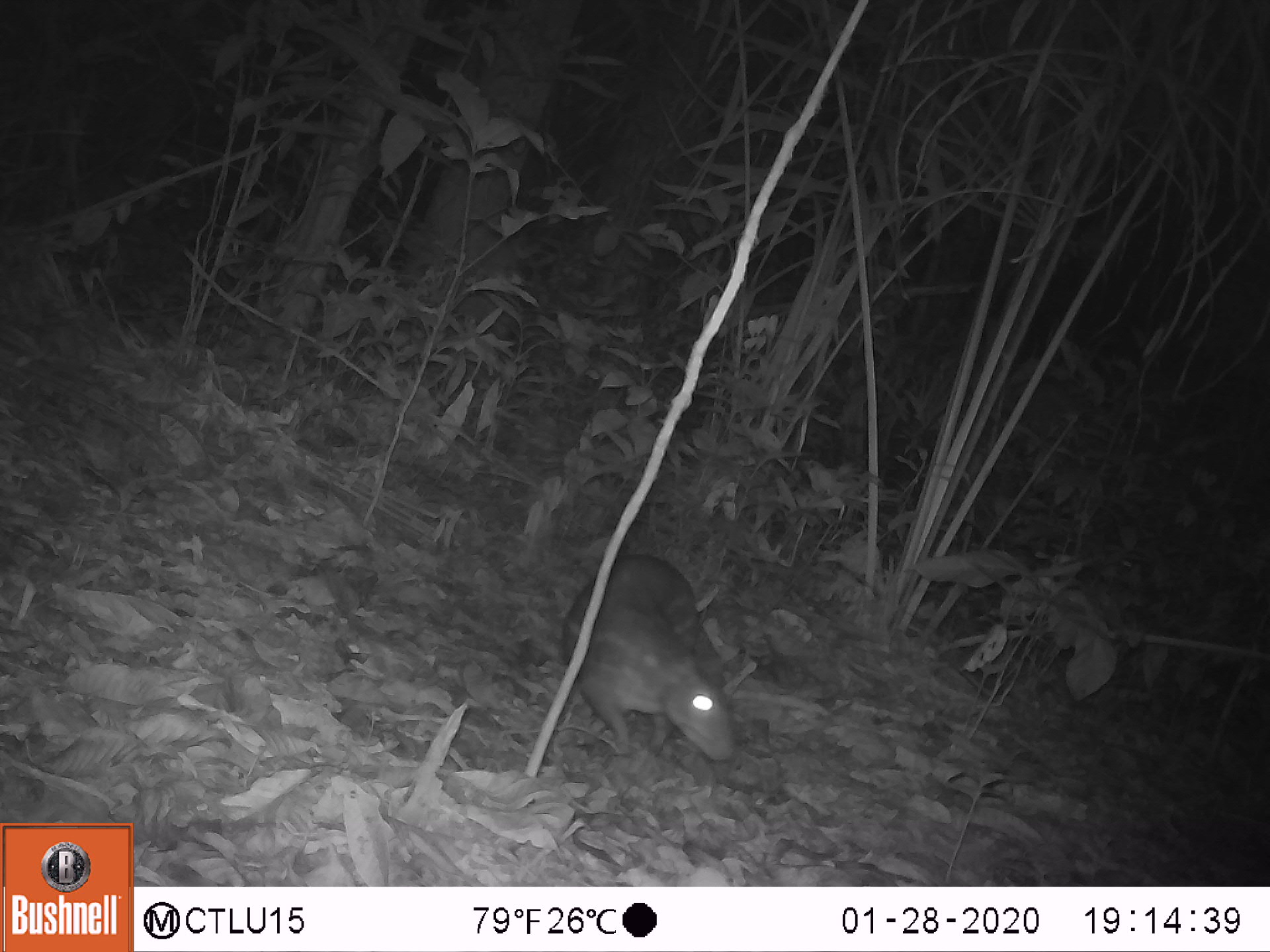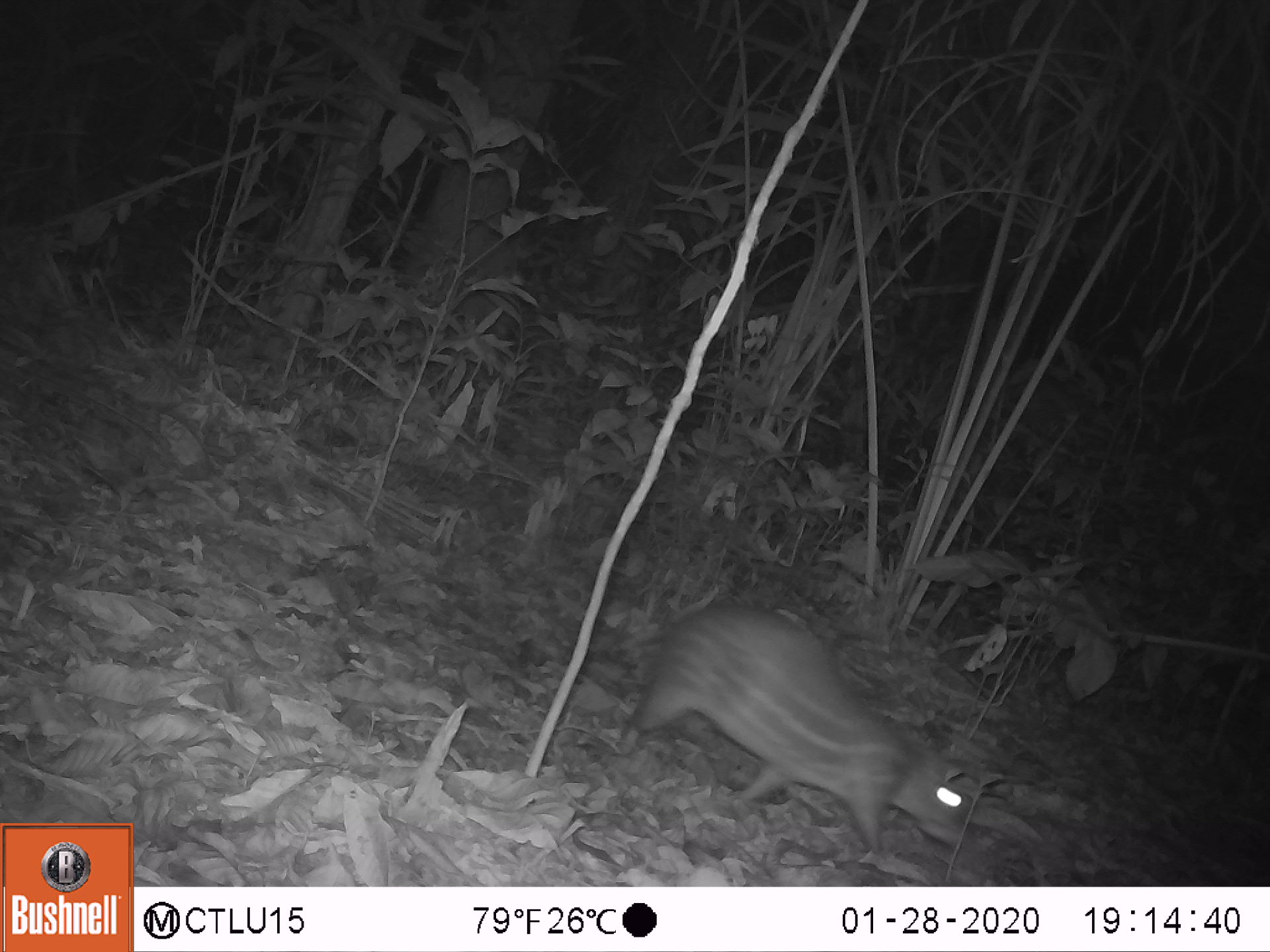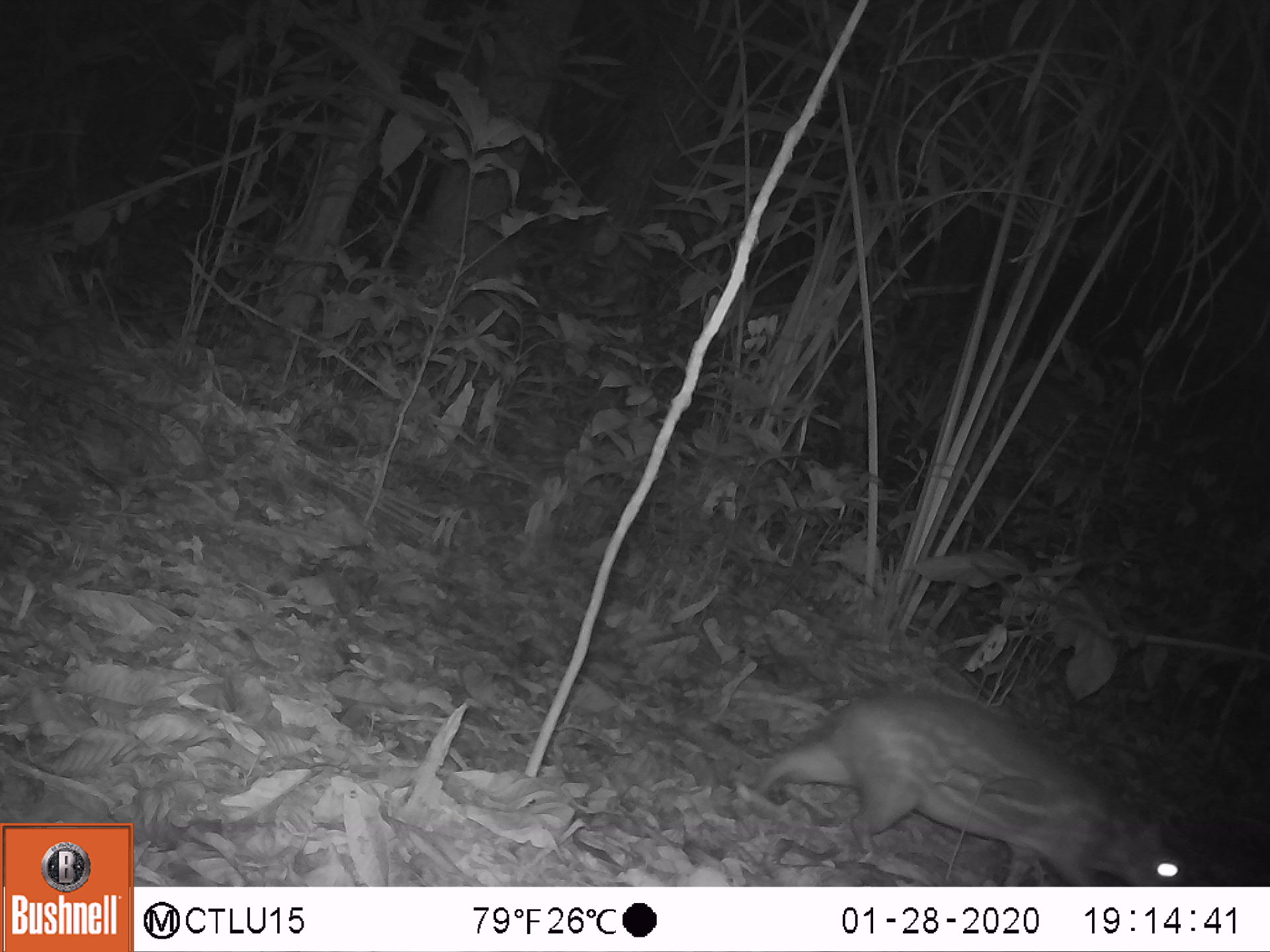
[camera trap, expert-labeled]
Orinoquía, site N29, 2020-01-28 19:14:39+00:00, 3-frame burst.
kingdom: Animalia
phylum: Chordata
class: Mammalia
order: Rodentia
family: Cuniculidae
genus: Cuniculus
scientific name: Cuniculus paca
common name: spotted paca